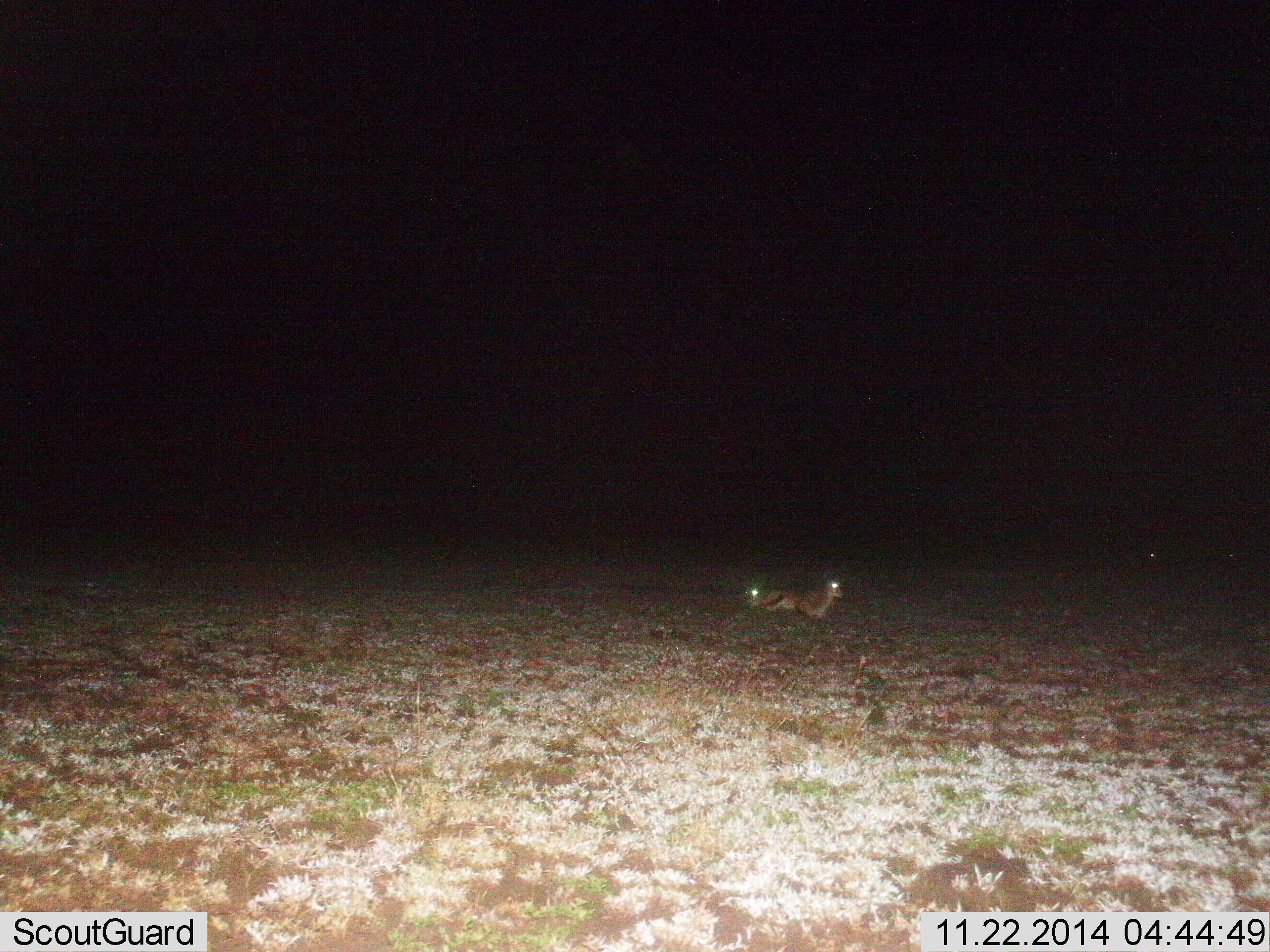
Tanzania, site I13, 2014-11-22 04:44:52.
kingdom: Animalia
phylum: Chordata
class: Mammalia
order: Artiodactyla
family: Bovidae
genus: Eudorcas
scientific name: Eudorcas thomsonii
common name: thomson's gazelle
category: gazellethomsons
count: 2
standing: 0%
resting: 100%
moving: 0%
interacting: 0%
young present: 0%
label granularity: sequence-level